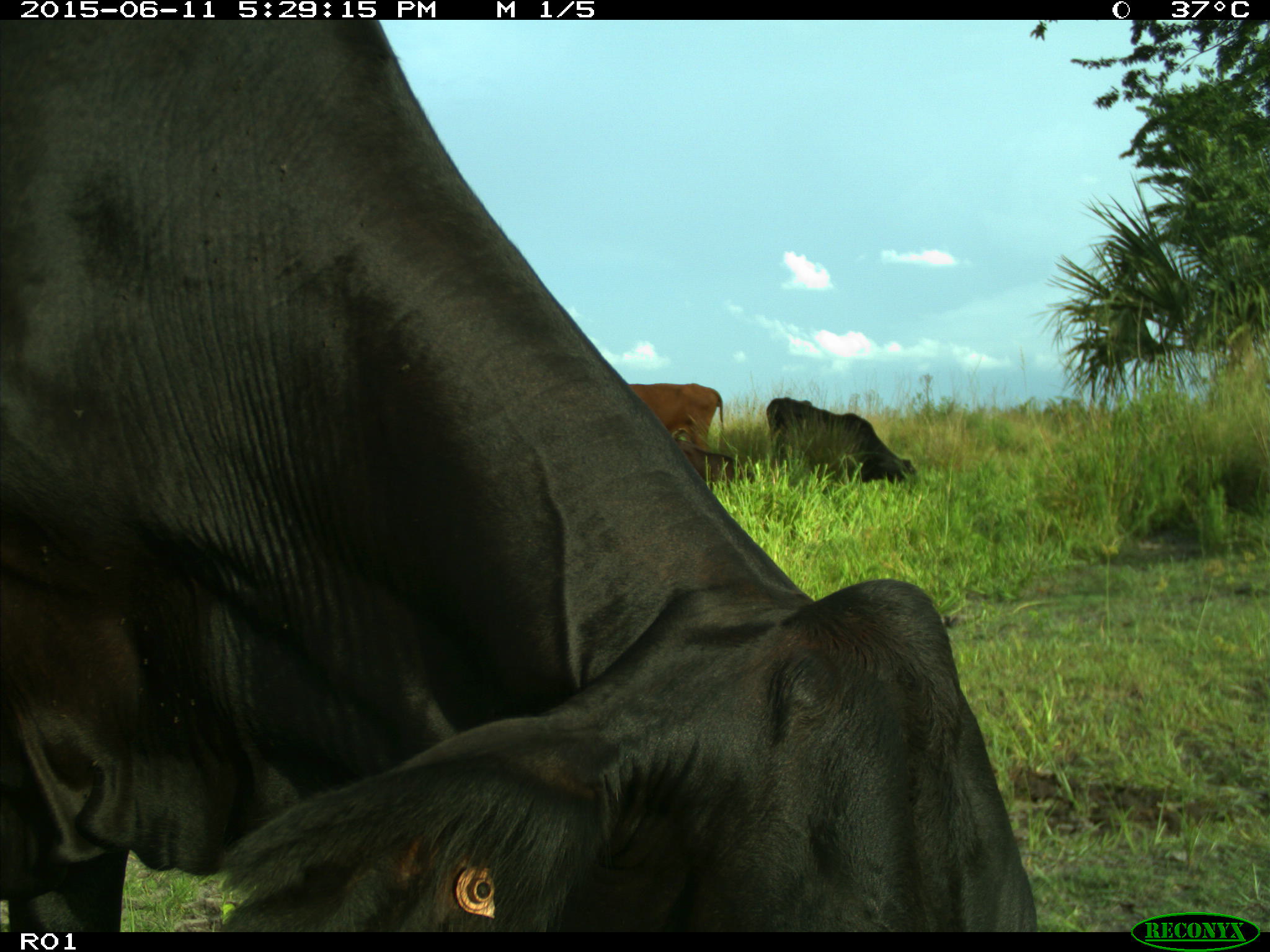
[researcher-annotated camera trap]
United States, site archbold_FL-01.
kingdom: Animalia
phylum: Chordata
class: Mammalia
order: Artiodactyla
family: Bovidae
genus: Bos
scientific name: Bos taurus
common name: domestic cow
Bos taurus (domestic cow).